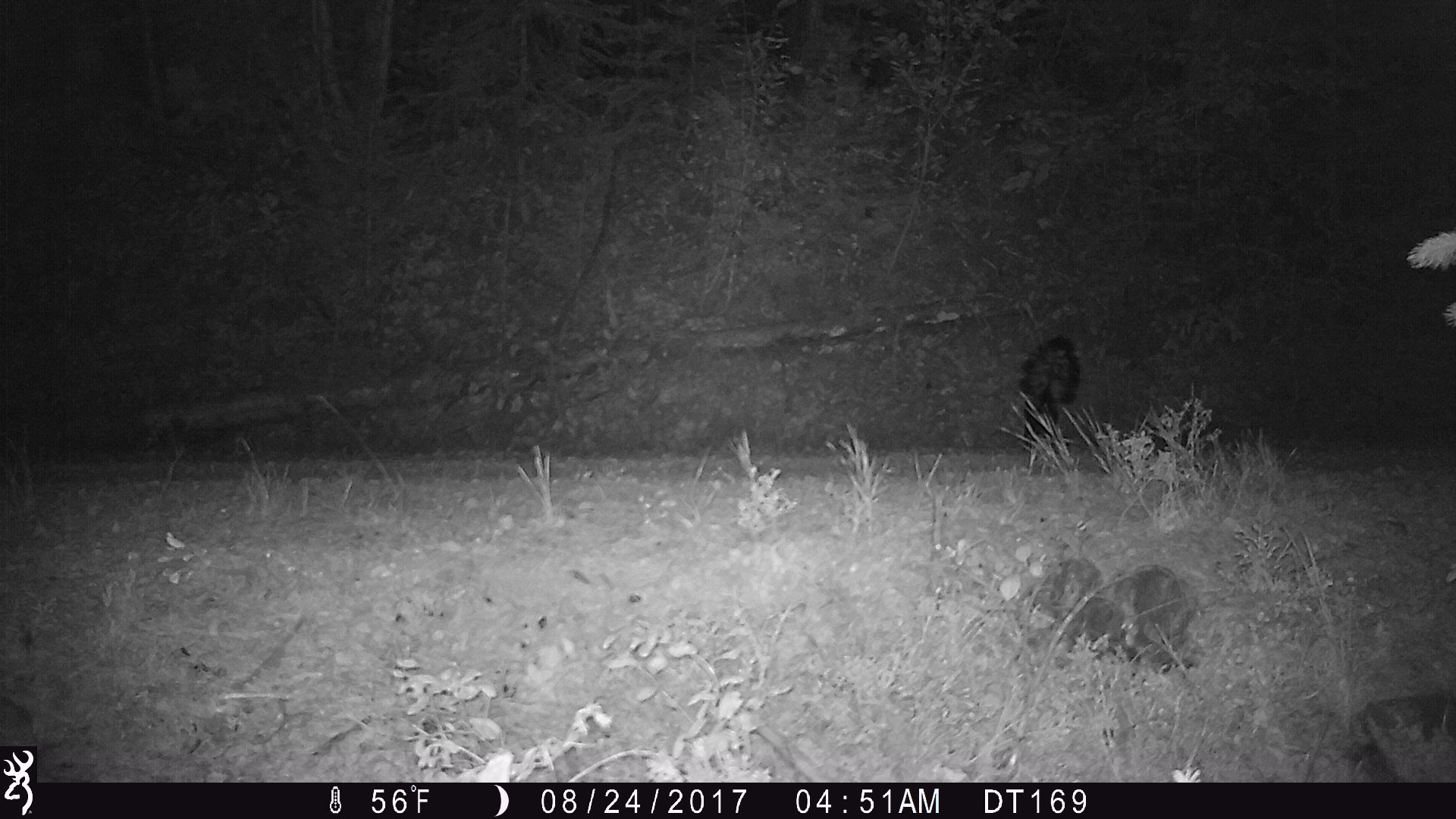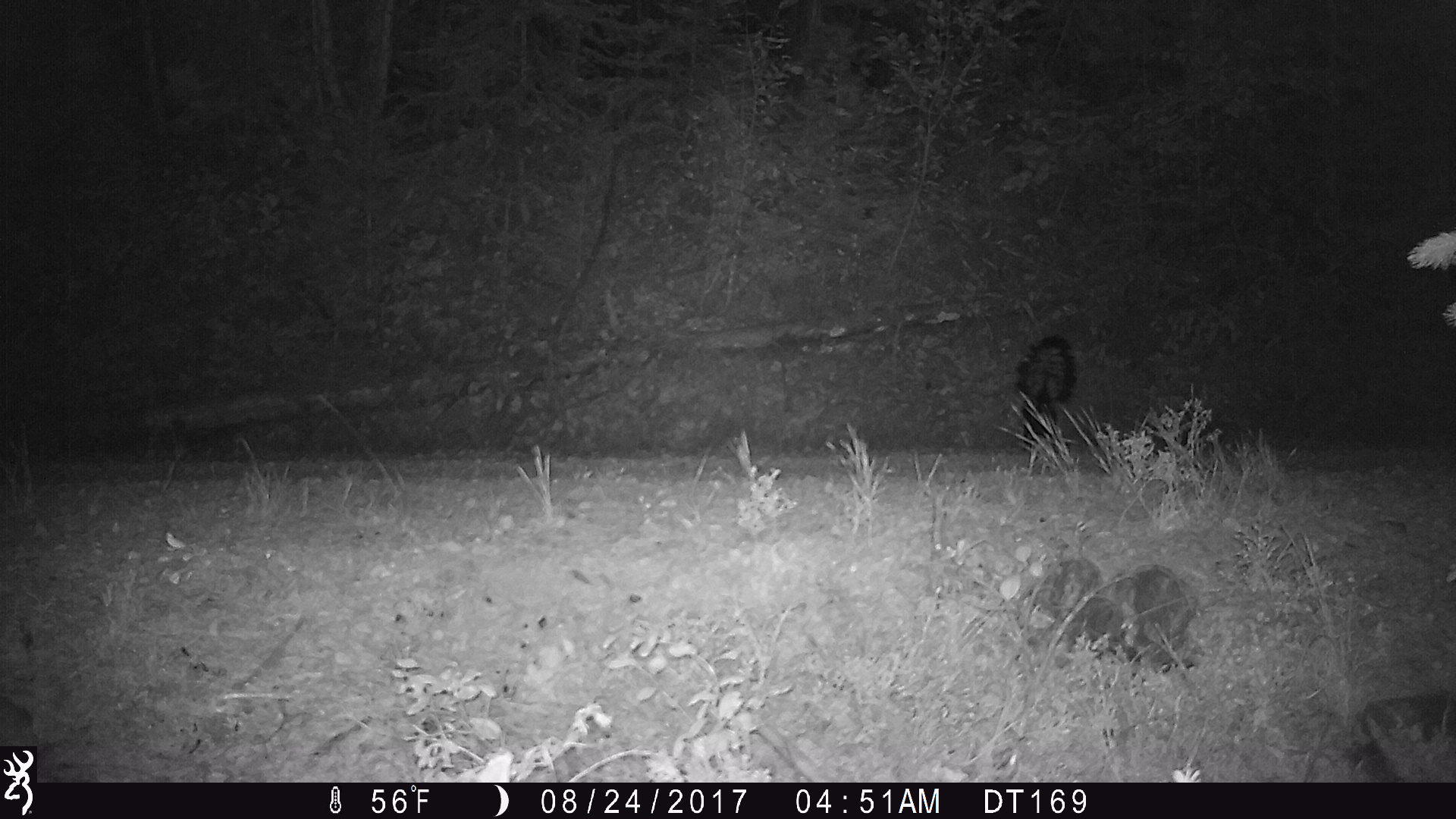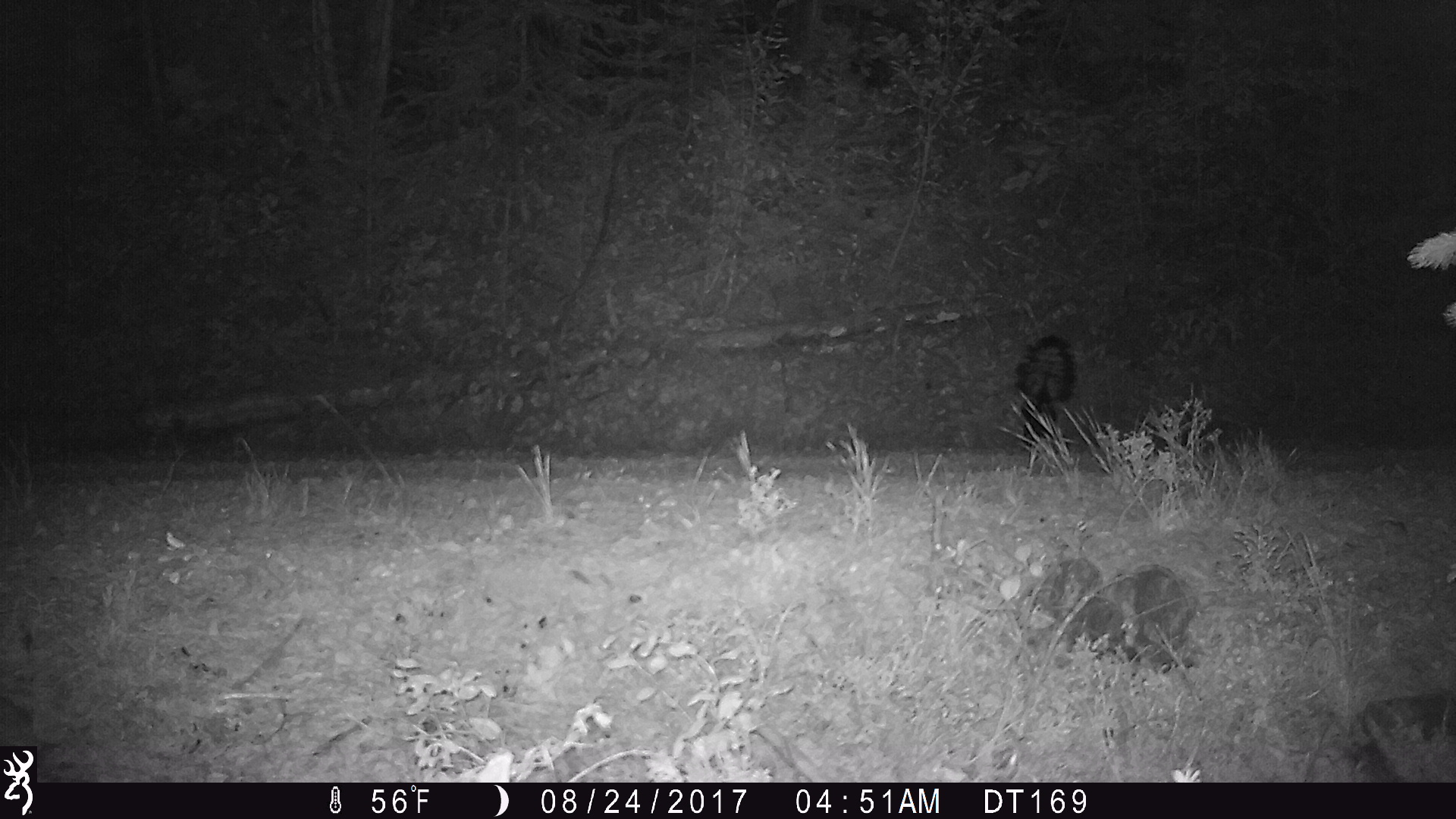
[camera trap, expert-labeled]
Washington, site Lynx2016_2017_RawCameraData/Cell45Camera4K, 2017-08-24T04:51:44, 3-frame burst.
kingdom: Animalia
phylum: Chordata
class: Mammalia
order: Carnivora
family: Mephitidae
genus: Mephitis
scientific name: Mephitis mephitis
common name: striped skunk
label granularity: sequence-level